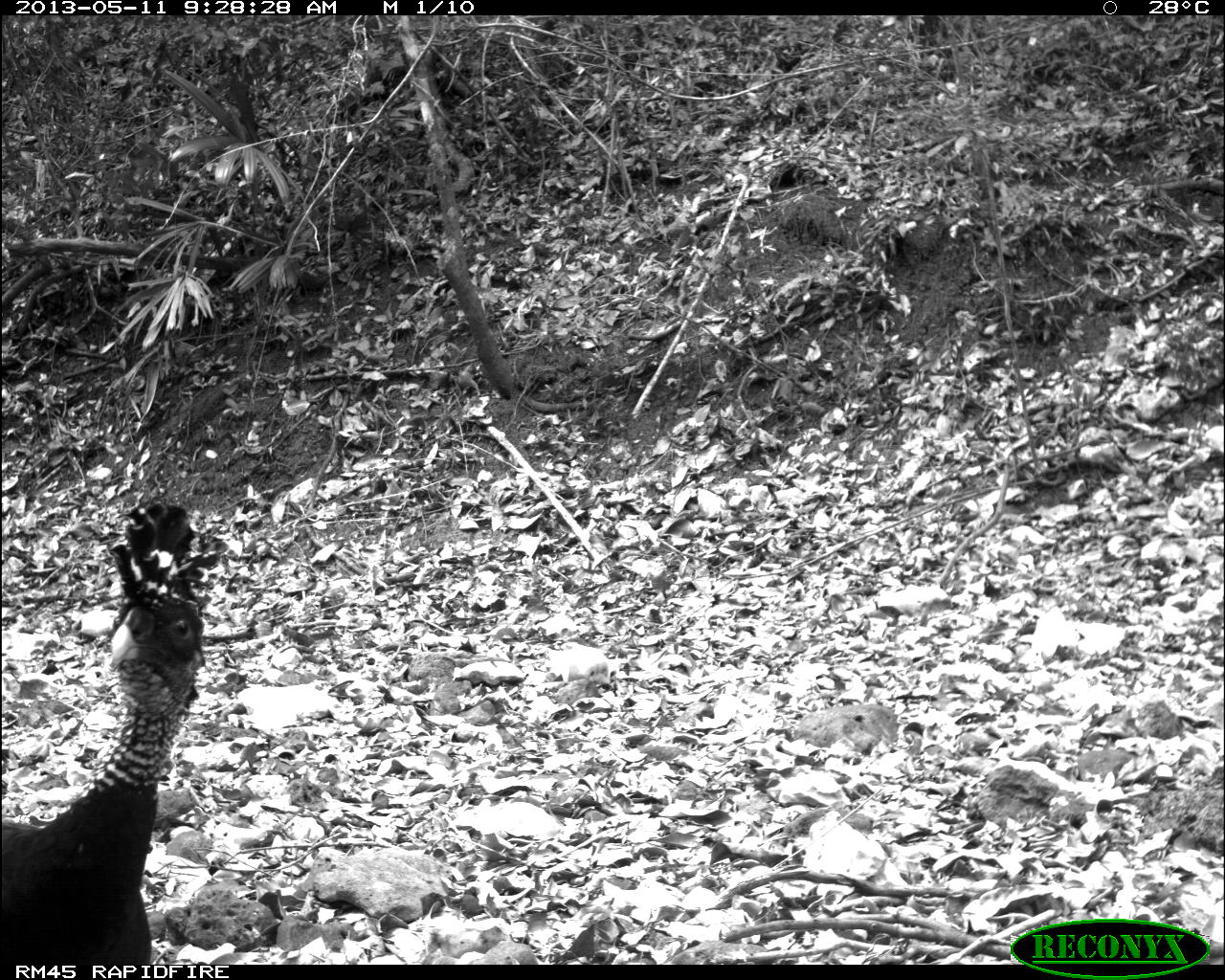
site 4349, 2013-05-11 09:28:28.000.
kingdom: Animalia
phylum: Chordata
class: Aves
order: Galliformes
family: Cracidae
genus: Crax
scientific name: Crax rubra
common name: great curassow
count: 1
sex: female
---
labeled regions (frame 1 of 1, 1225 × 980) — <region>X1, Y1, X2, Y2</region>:
crax rubra: <region>0, 494, 229, 961</region>